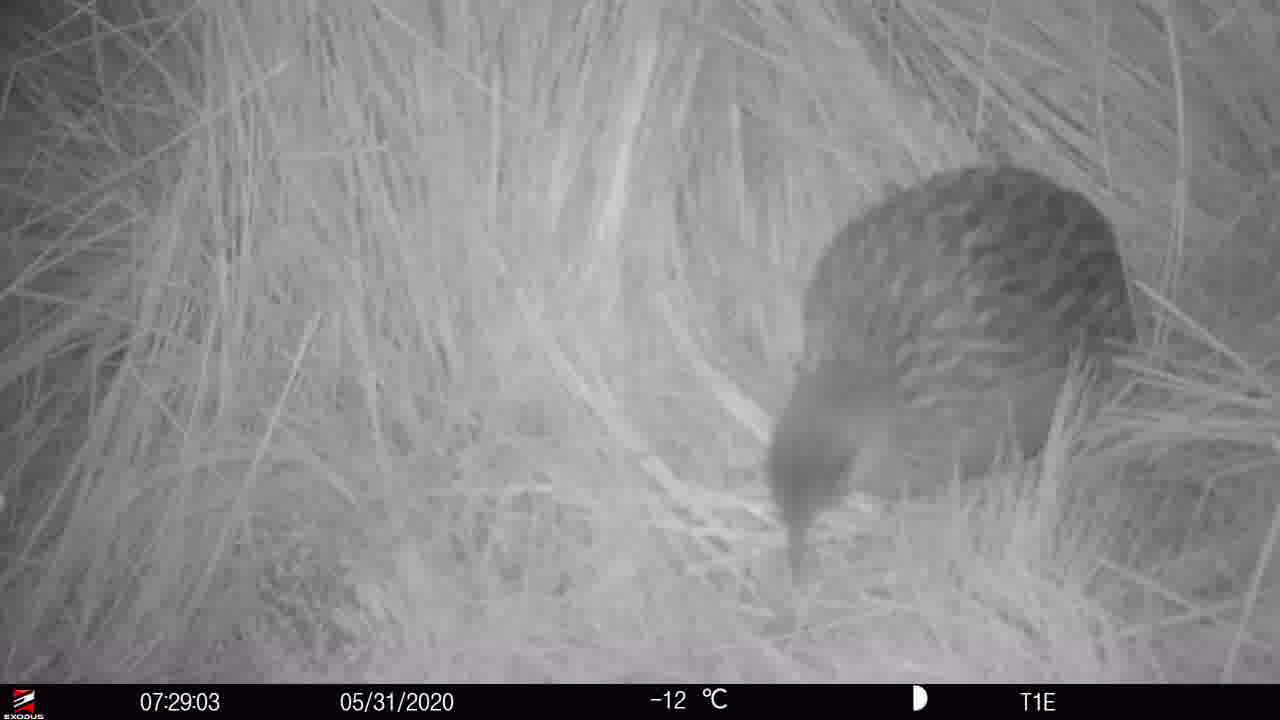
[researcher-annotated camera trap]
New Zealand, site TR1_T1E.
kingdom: Animalia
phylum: Chordata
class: Aves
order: Gruiformes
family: Rallidae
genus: Gallirallus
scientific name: Gallirallus australis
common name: weka